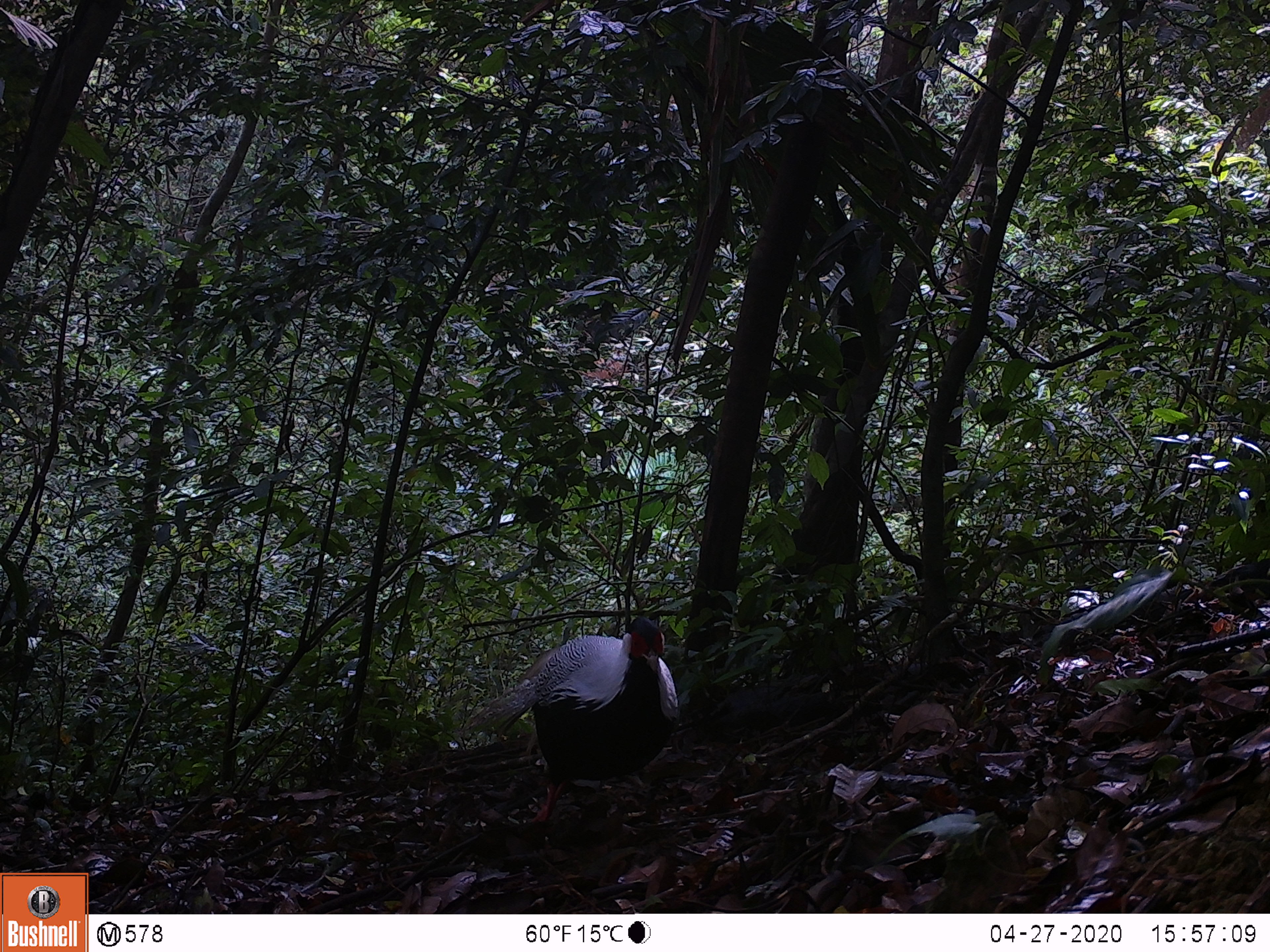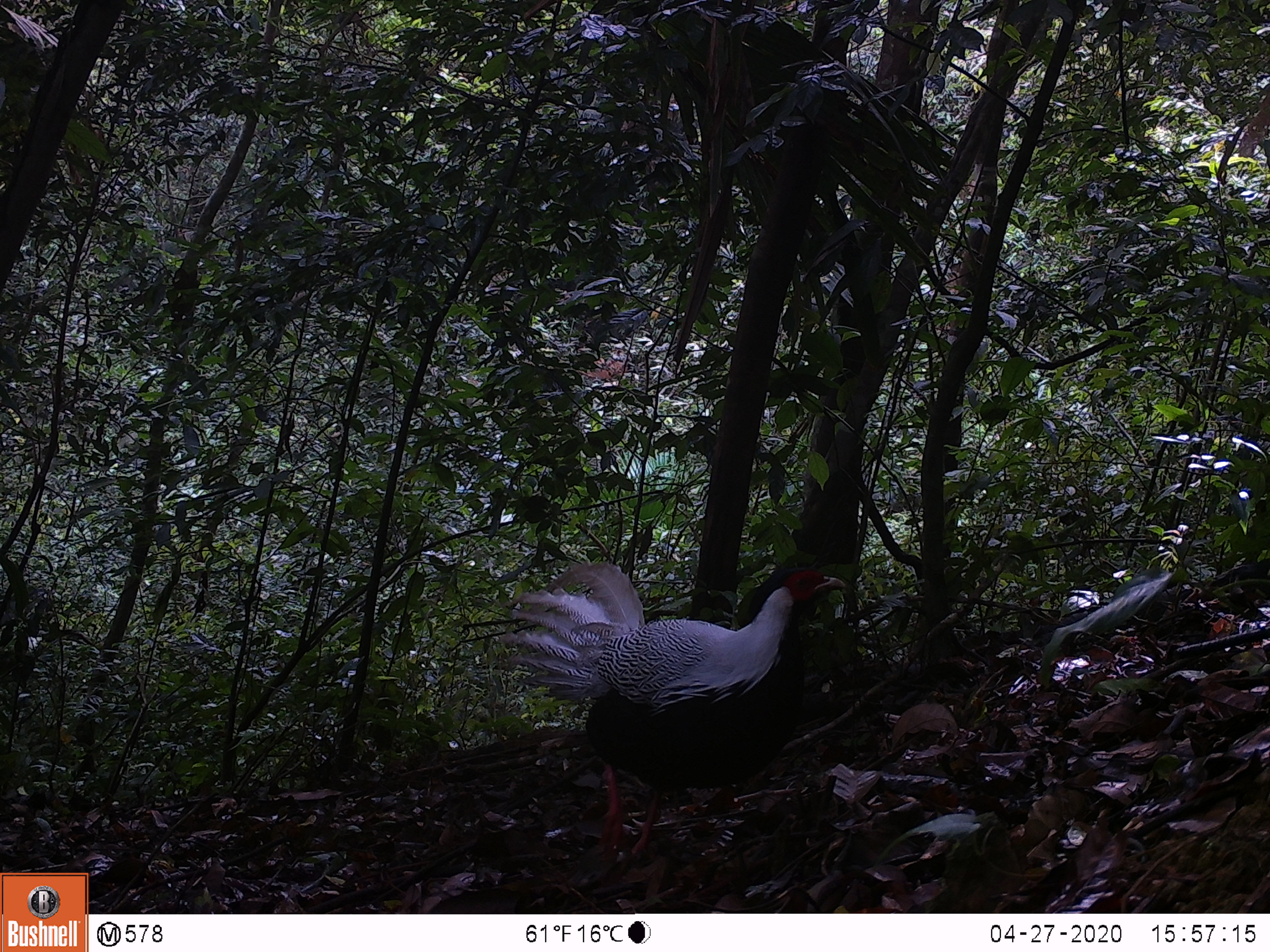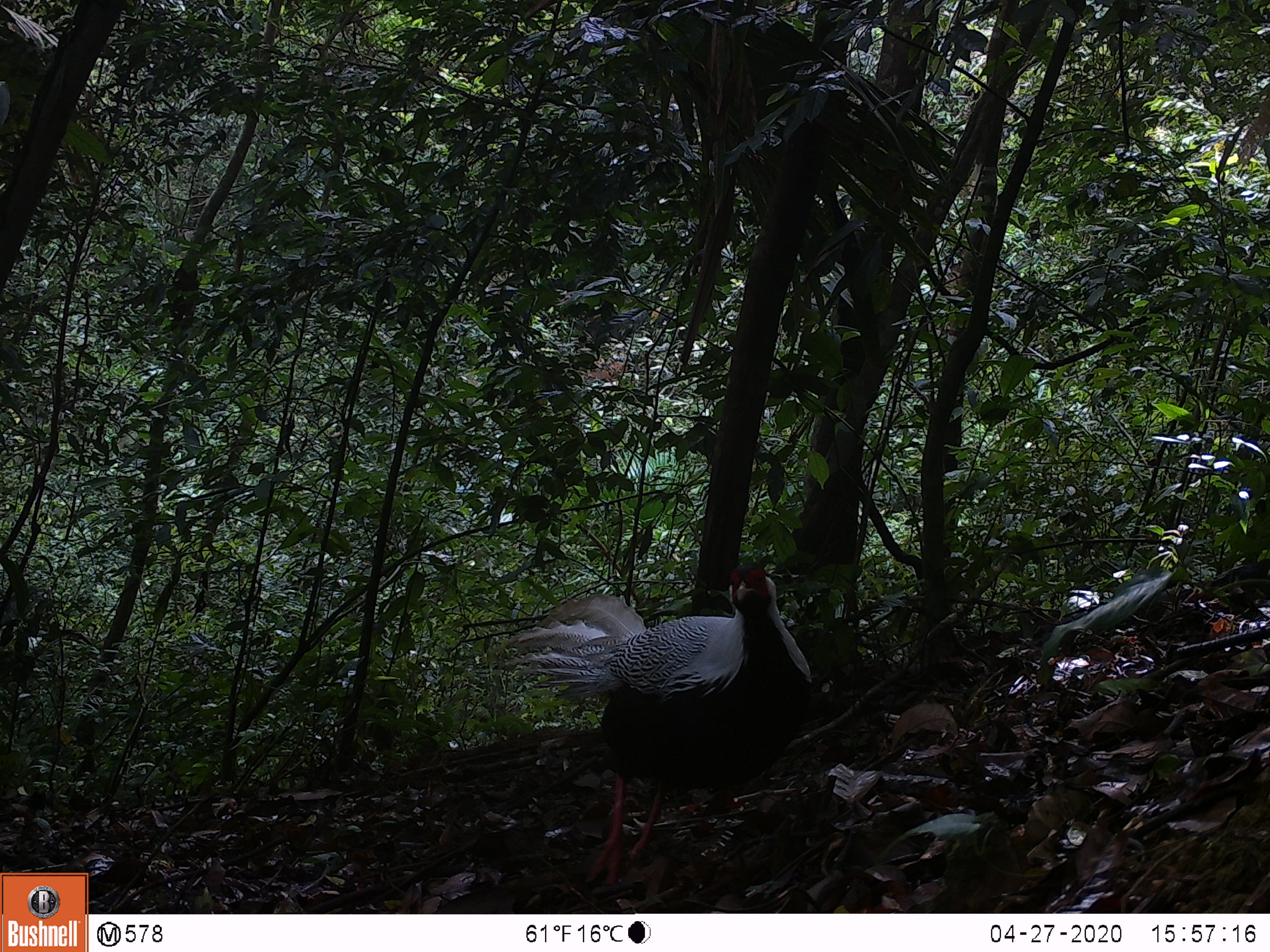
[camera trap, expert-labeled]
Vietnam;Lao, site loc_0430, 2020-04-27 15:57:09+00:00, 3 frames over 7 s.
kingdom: Animalia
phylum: Chordata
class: Aves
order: Galliformes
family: Phasianidae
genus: Lophura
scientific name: Lophura nycthemera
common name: silver pheasant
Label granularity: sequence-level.